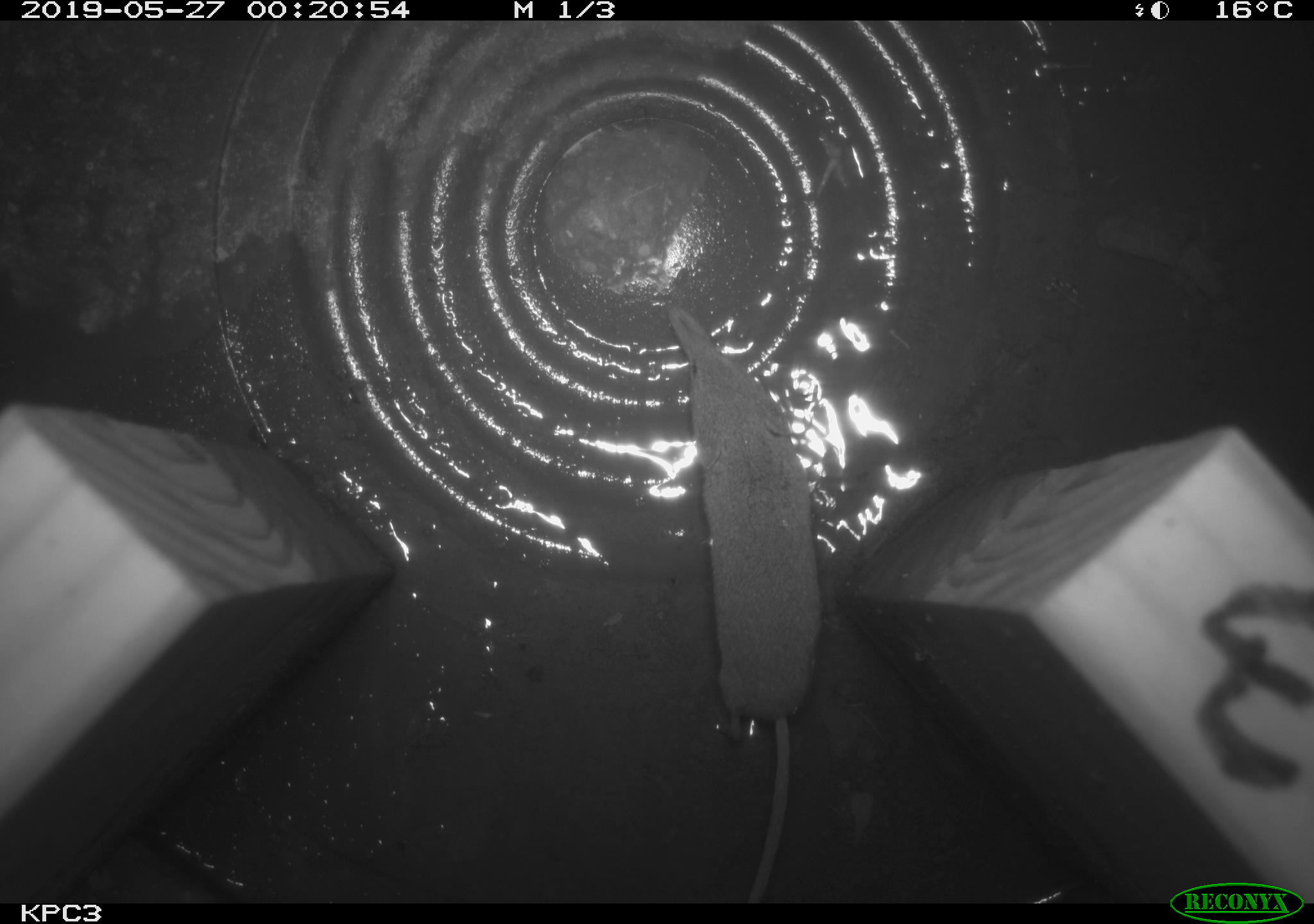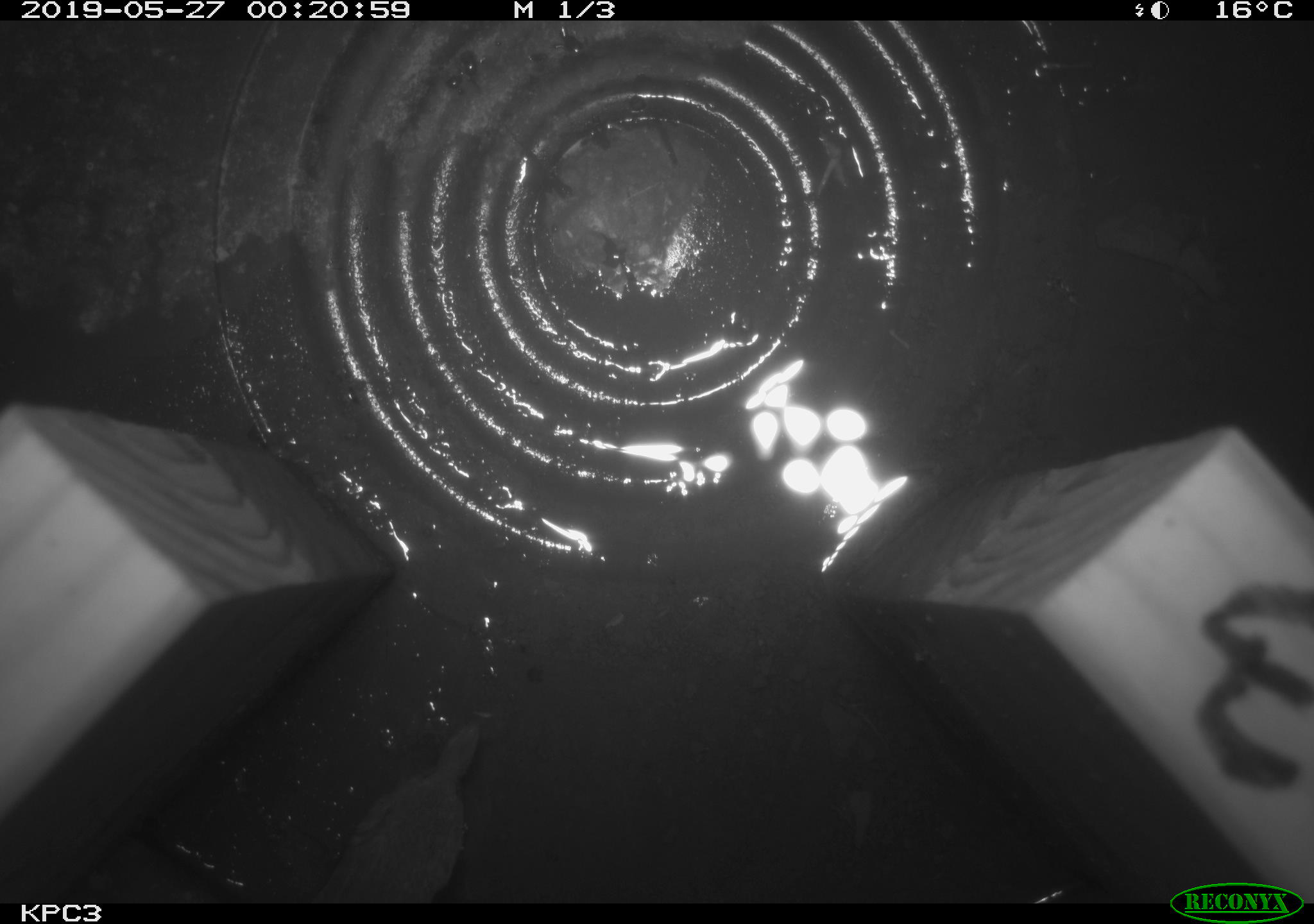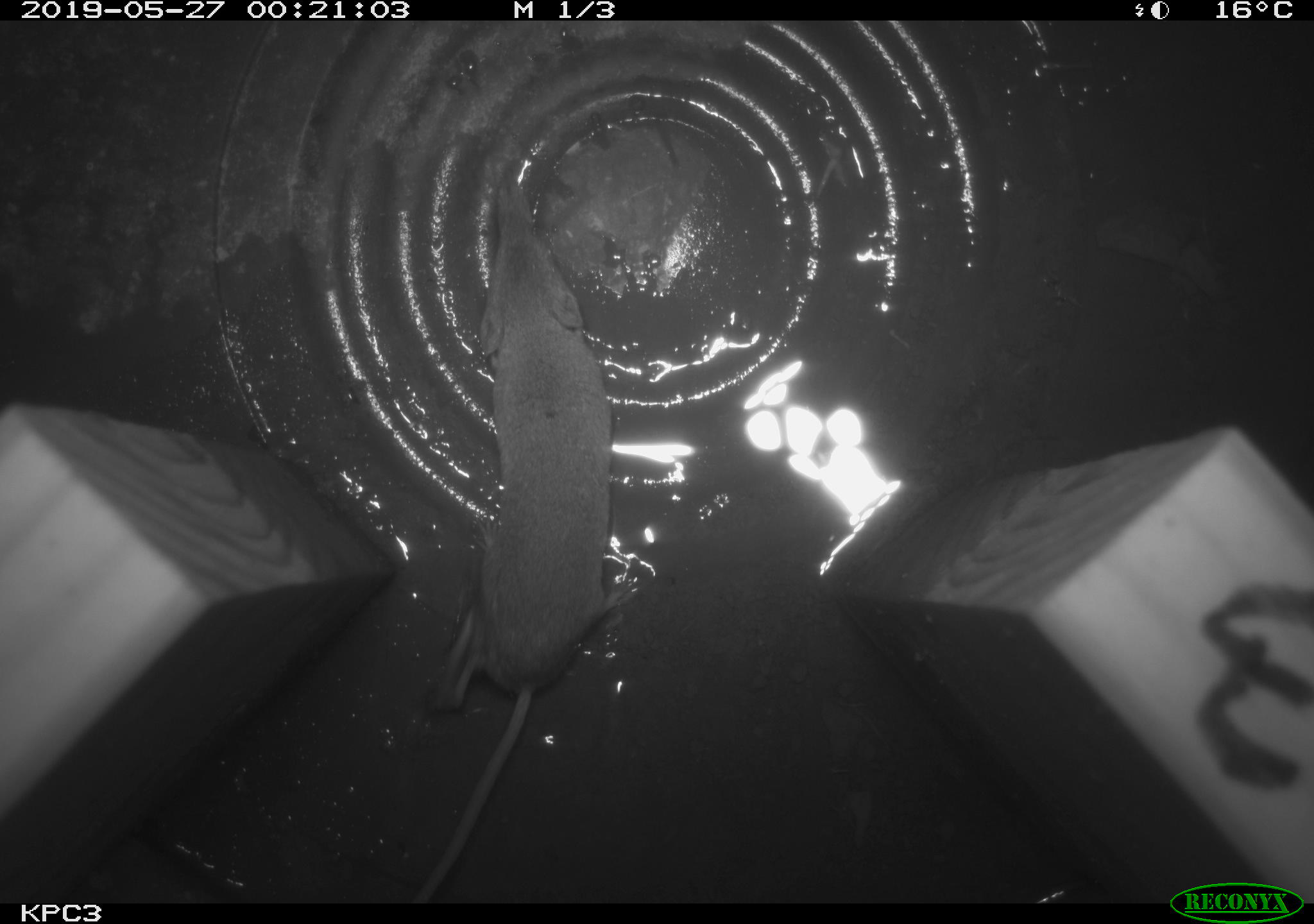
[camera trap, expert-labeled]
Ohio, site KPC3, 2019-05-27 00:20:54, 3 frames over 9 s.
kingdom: Animalia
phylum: Chordata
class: Mammalia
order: Eulipotyphla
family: Soricidae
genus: Sorex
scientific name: Sorex cinereus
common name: masked shrew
Masked shrew (Sorex cinereus).